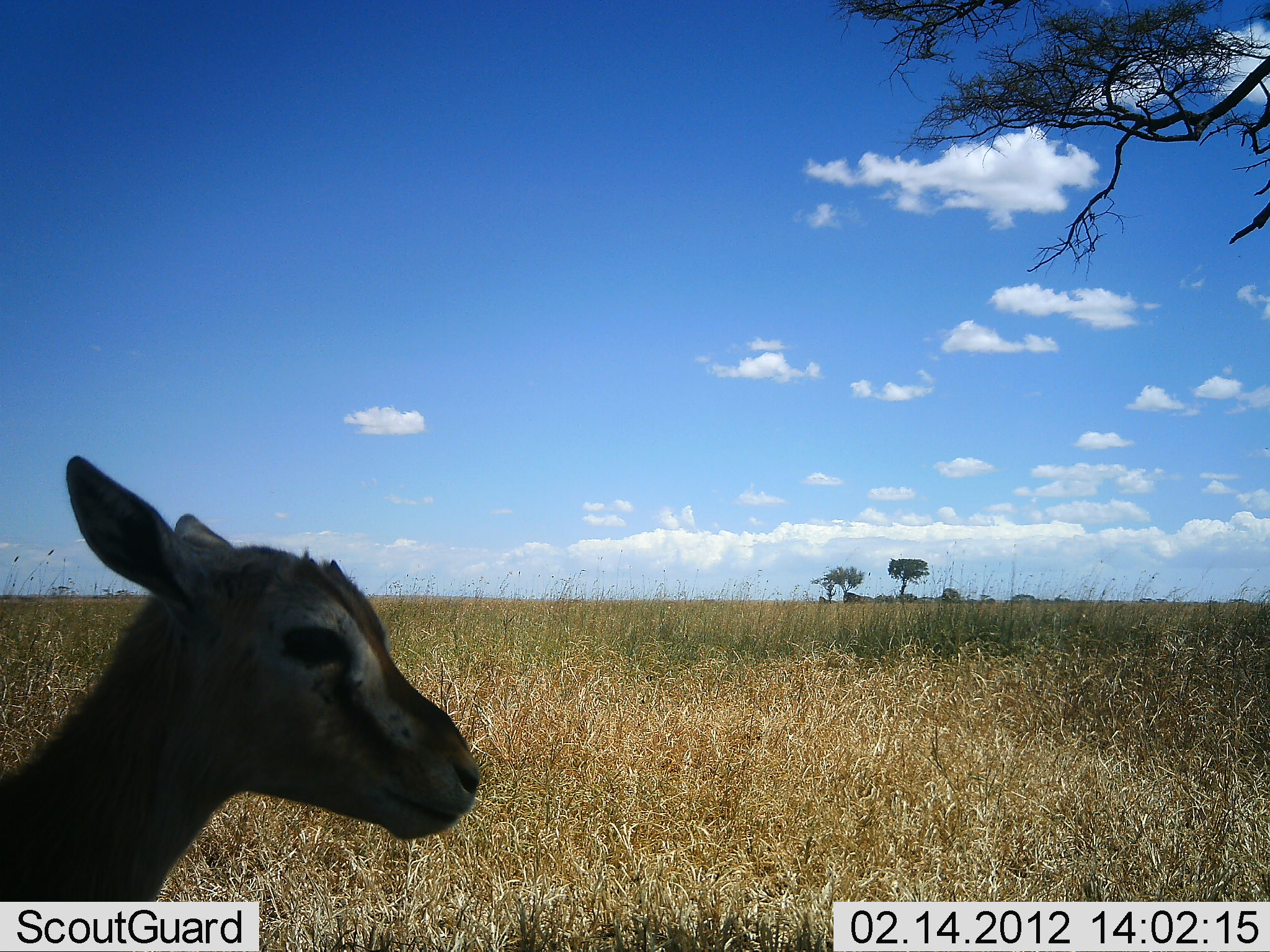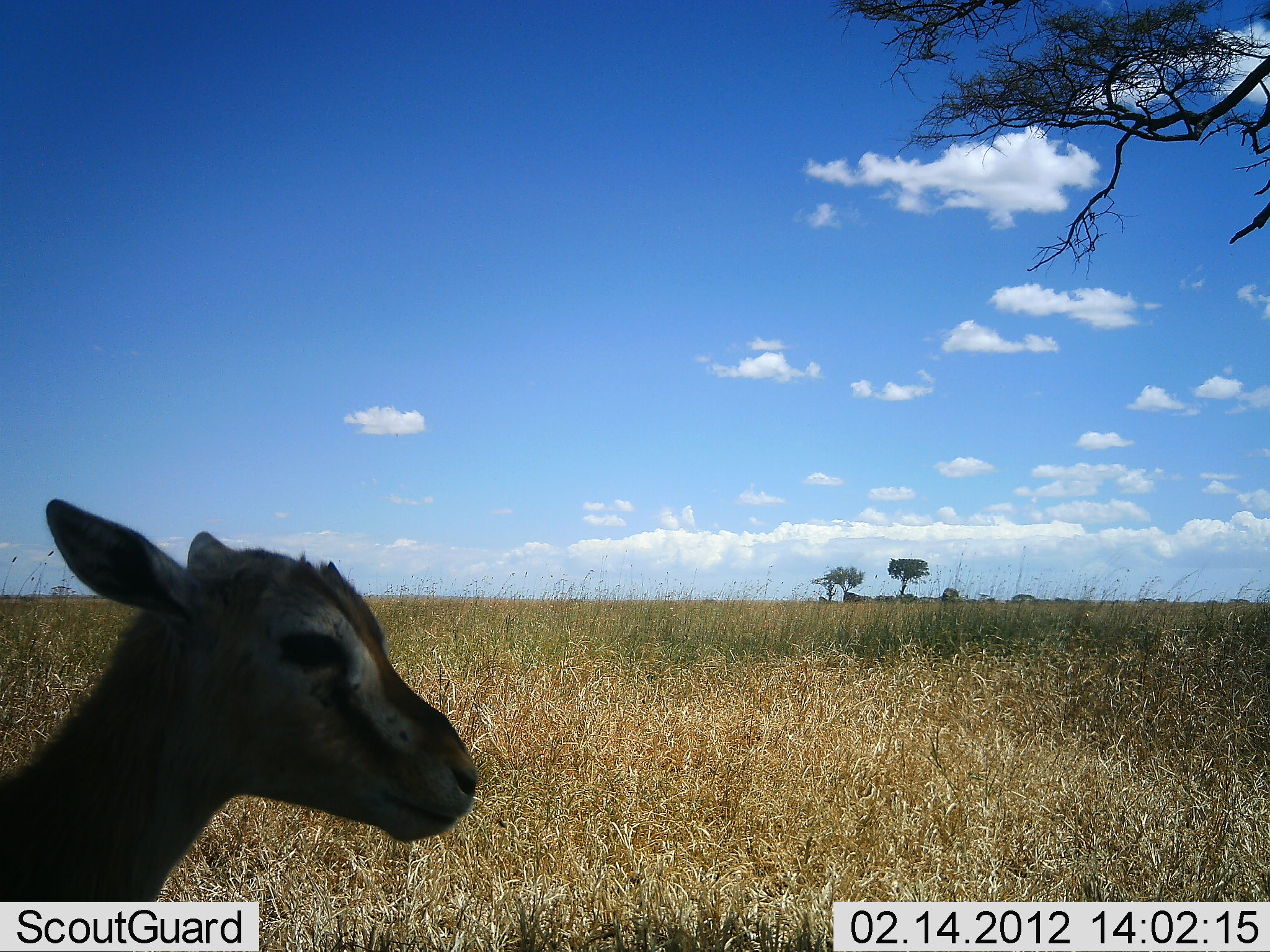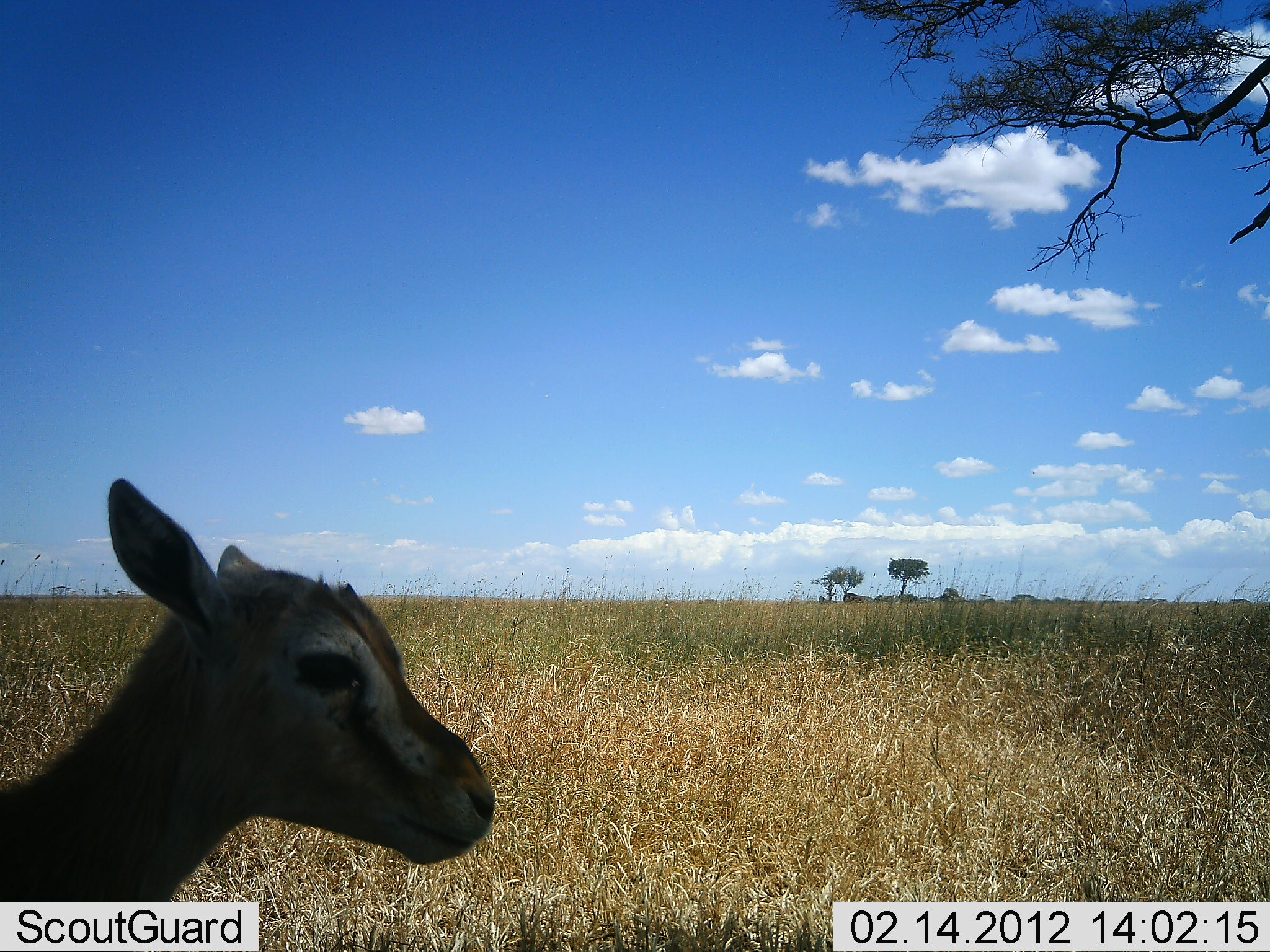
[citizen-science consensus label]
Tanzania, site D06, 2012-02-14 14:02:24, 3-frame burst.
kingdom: Animalia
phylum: Chordata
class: Mammalia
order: Artiodactyla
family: Bovidae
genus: Eudorcas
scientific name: Eudorcas thomsonii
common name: thomson's gazelle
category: gazellethomsons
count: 1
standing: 94%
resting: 17%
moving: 0%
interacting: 0%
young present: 56%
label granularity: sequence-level